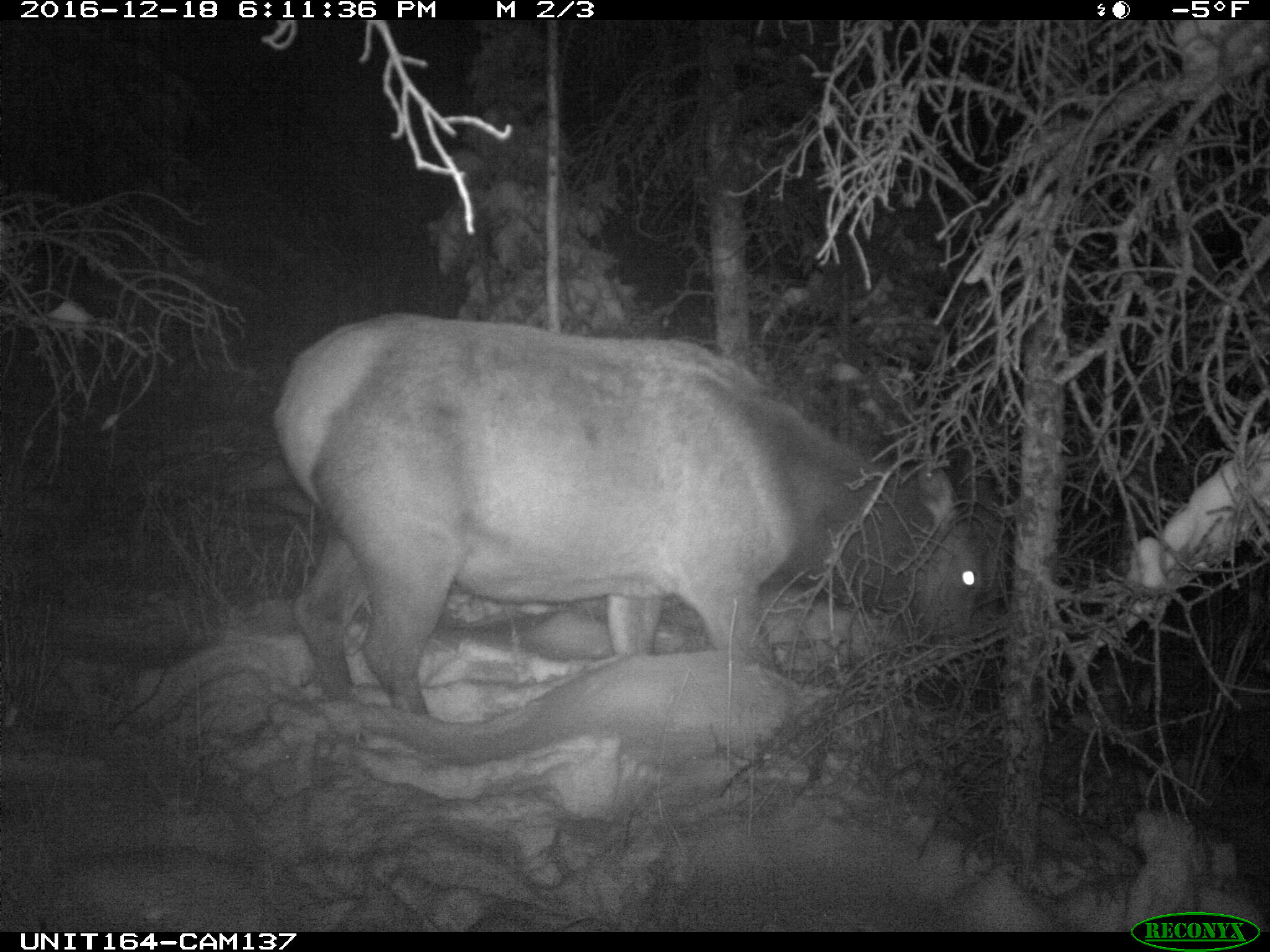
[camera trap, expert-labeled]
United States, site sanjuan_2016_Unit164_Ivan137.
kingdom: Animalia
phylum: Chordata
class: Mammalia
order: Artiodactyla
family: Cervidae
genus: Cervus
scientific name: Cervus elaphus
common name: red deer